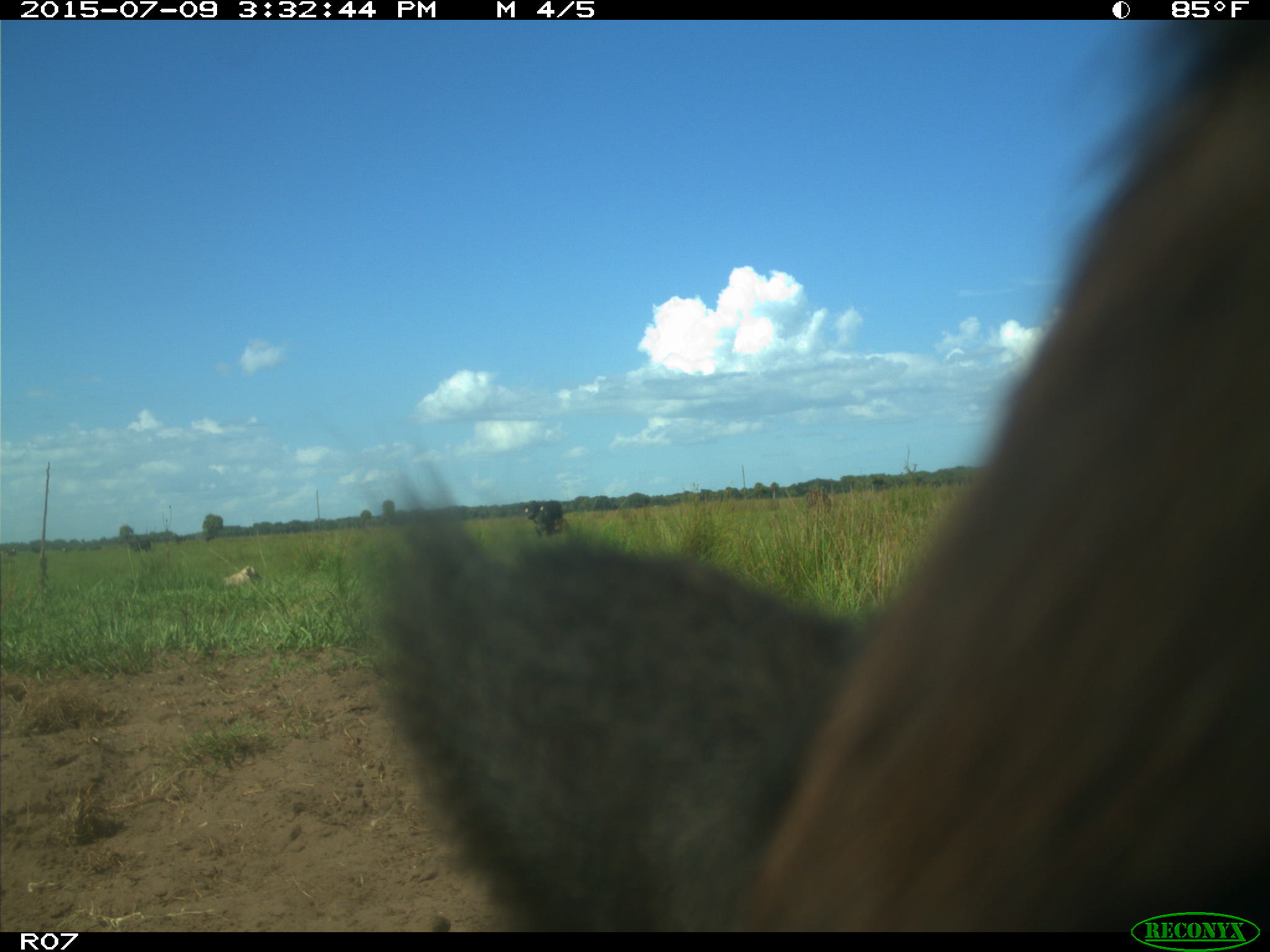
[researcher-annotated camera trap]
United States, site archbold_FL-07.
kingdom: Animalia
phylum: Chordata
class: Mammalia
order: Artiodactyla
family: Bovidae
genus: Bos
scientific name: Bos taurus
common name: domestic cow